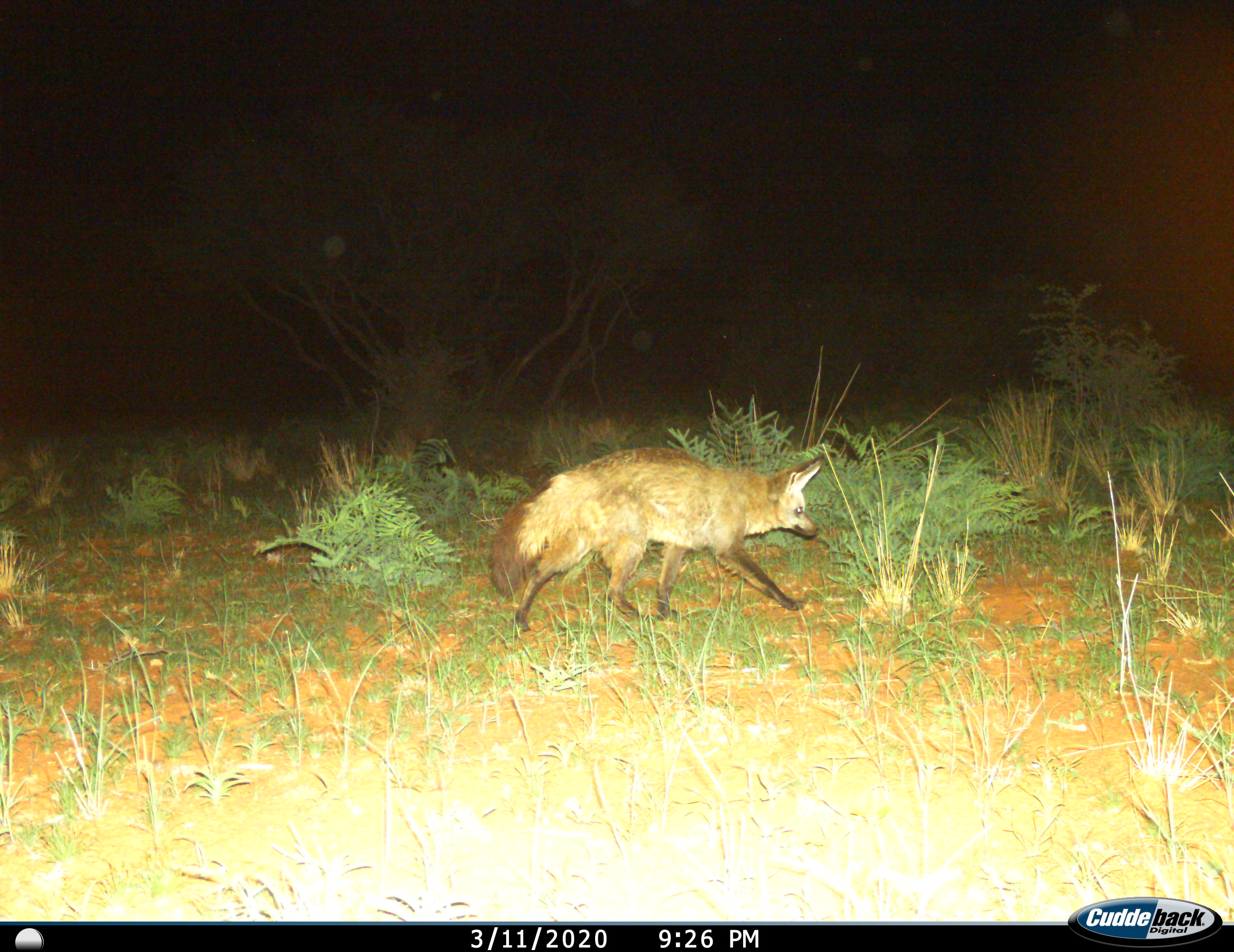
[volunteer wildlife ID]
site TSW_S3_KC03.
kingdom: Animalia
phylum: Chordata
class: Mammalia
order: Carnivora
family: Canidae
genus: Otocyon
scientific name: Otocyon megalotis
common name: bat-eared fox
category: foxbateared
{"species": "foxbateared (bat-eared fox) (Otocyon megalotis)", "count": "1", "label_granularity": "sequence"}